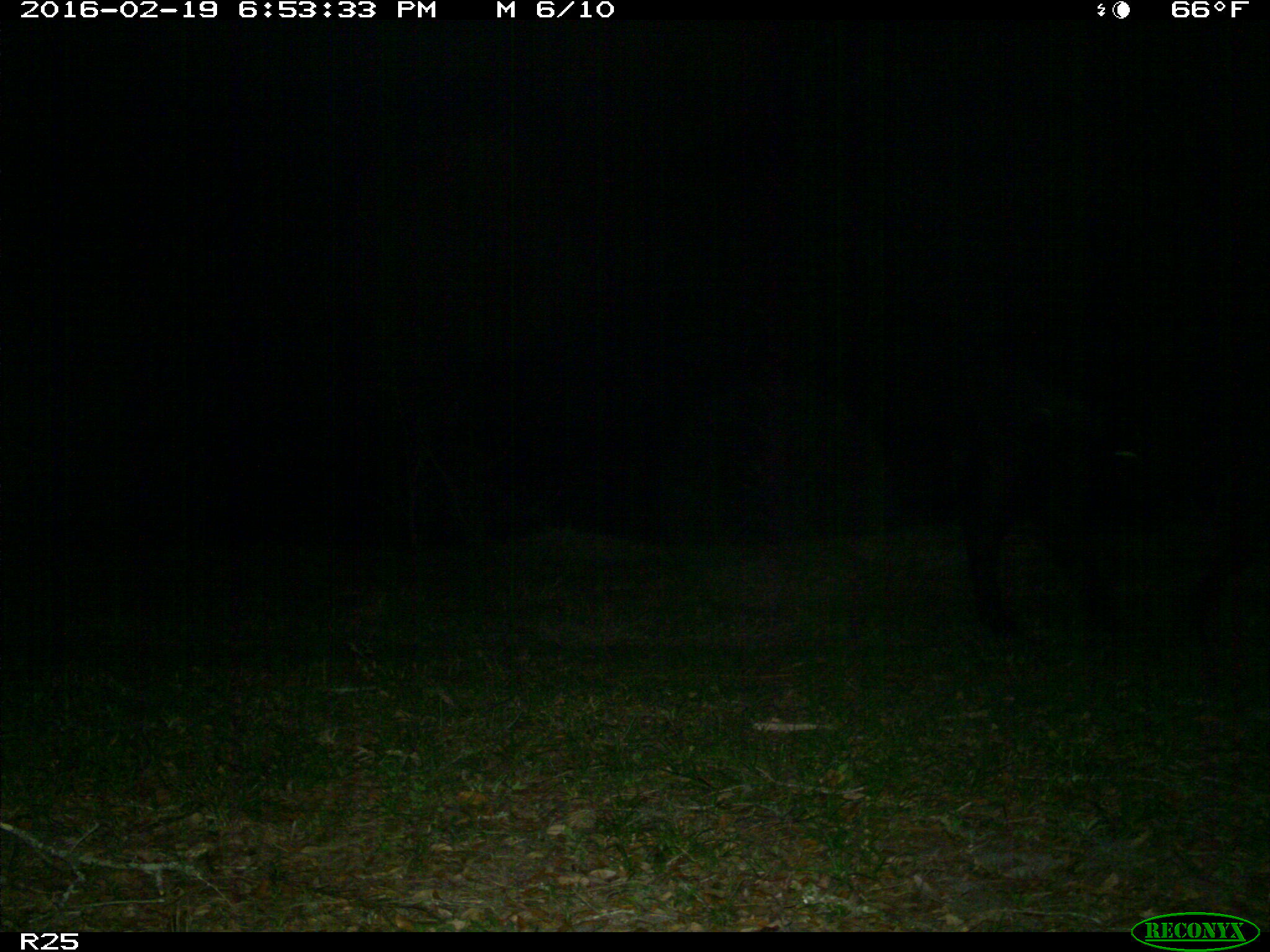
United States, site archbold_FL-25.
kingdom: Animalia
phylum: Chordata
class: Mammalia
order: Artiodactyla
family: Bovidae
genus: Bos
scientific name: Bos taurus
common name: domestic cow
Bos taurus (domestic cow).